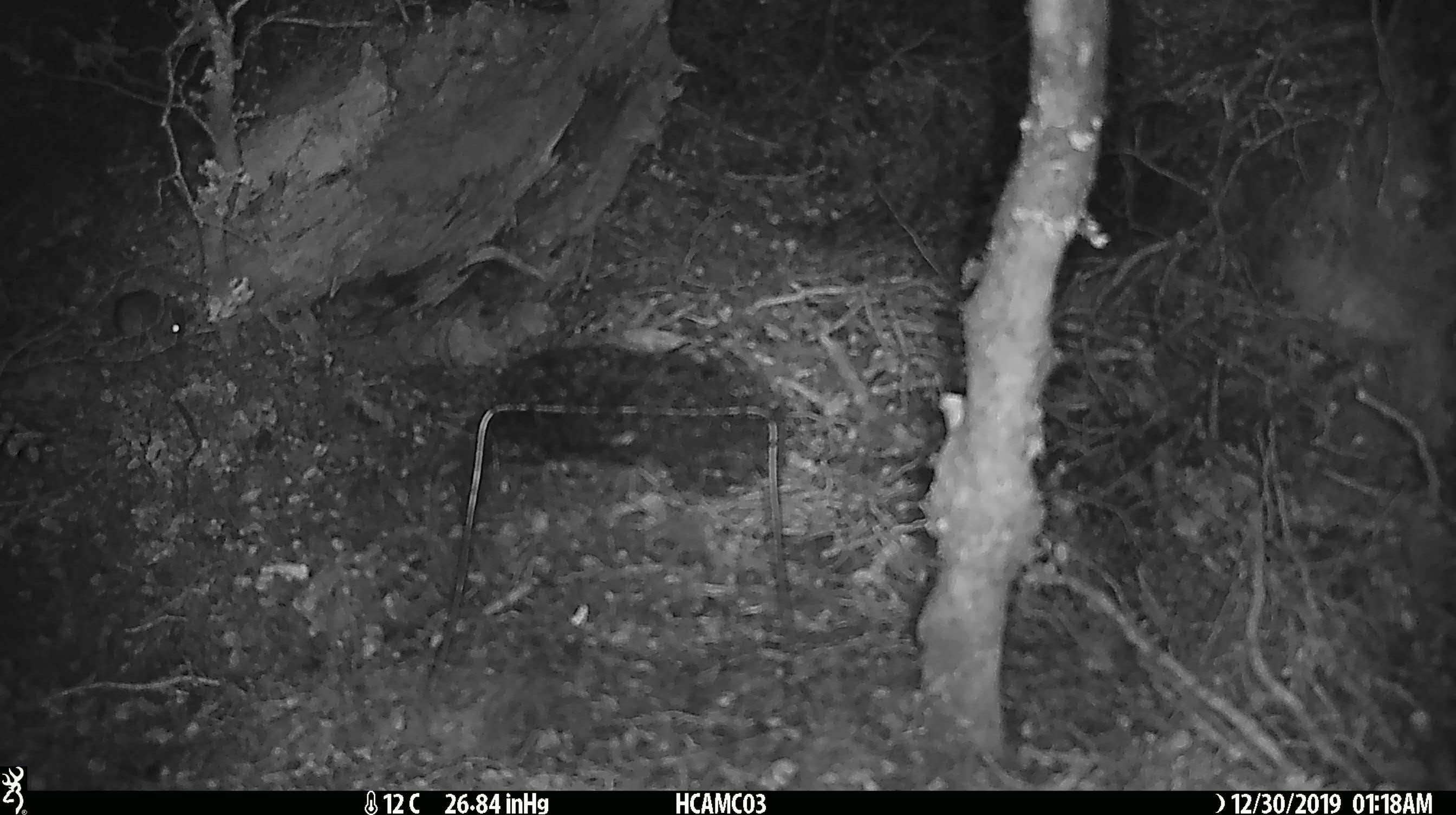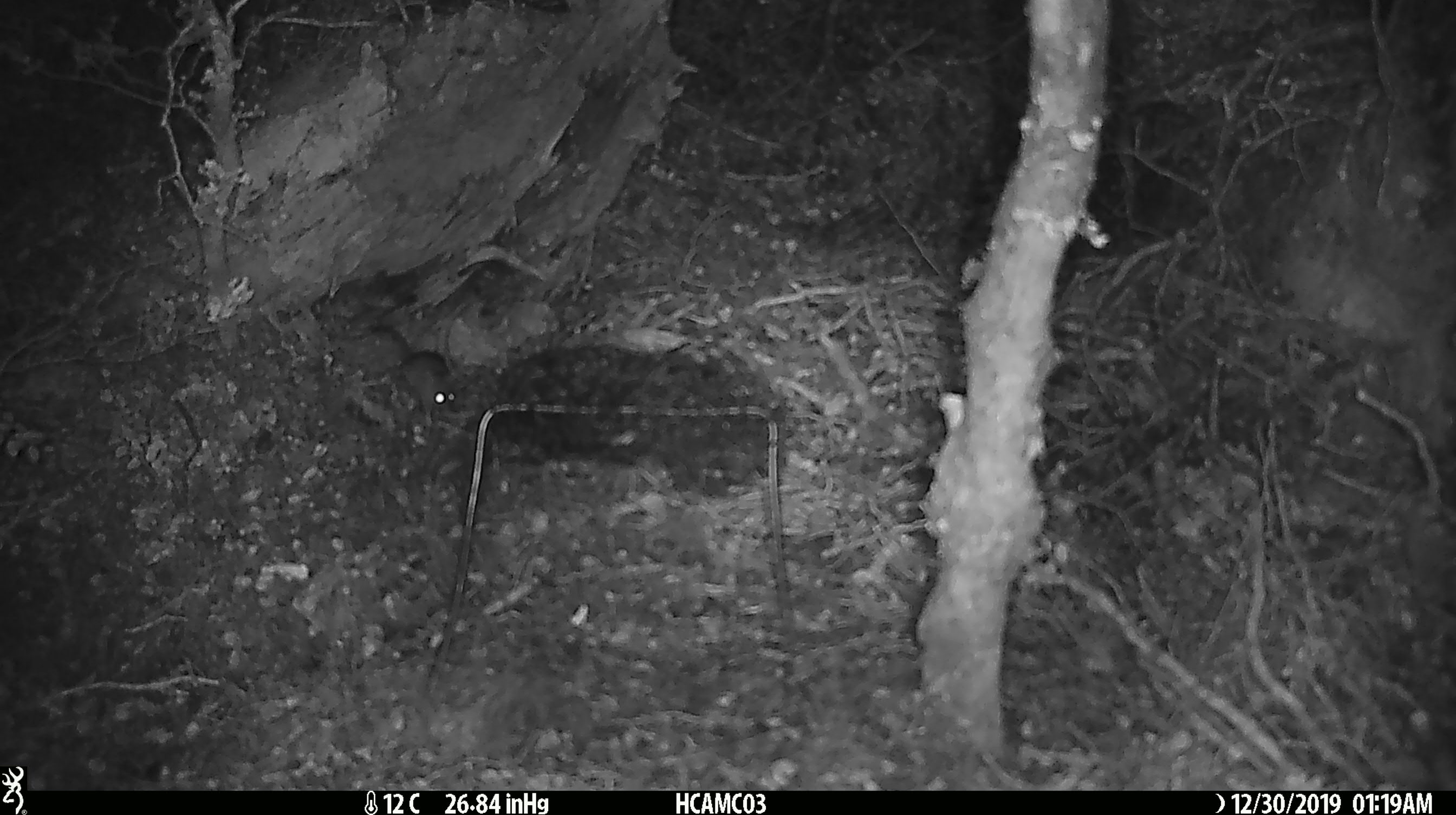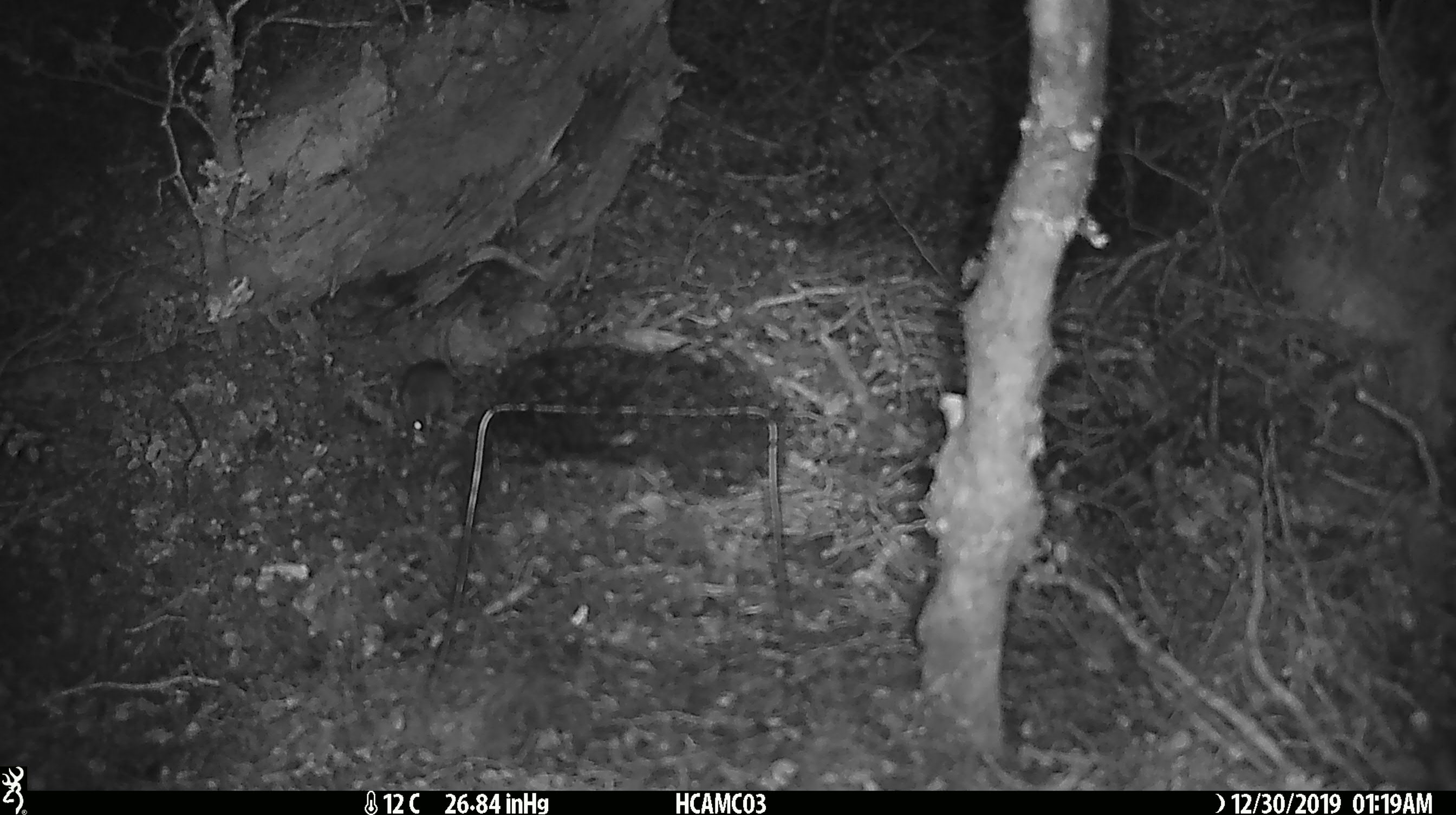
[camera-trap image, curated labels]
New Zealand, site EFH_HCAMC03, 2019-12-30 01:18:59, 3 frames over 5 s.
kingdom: Animalia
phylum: Chordata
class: Mammalia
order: Rodentia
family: Muridae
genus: Mus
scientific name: Mus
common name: mouse